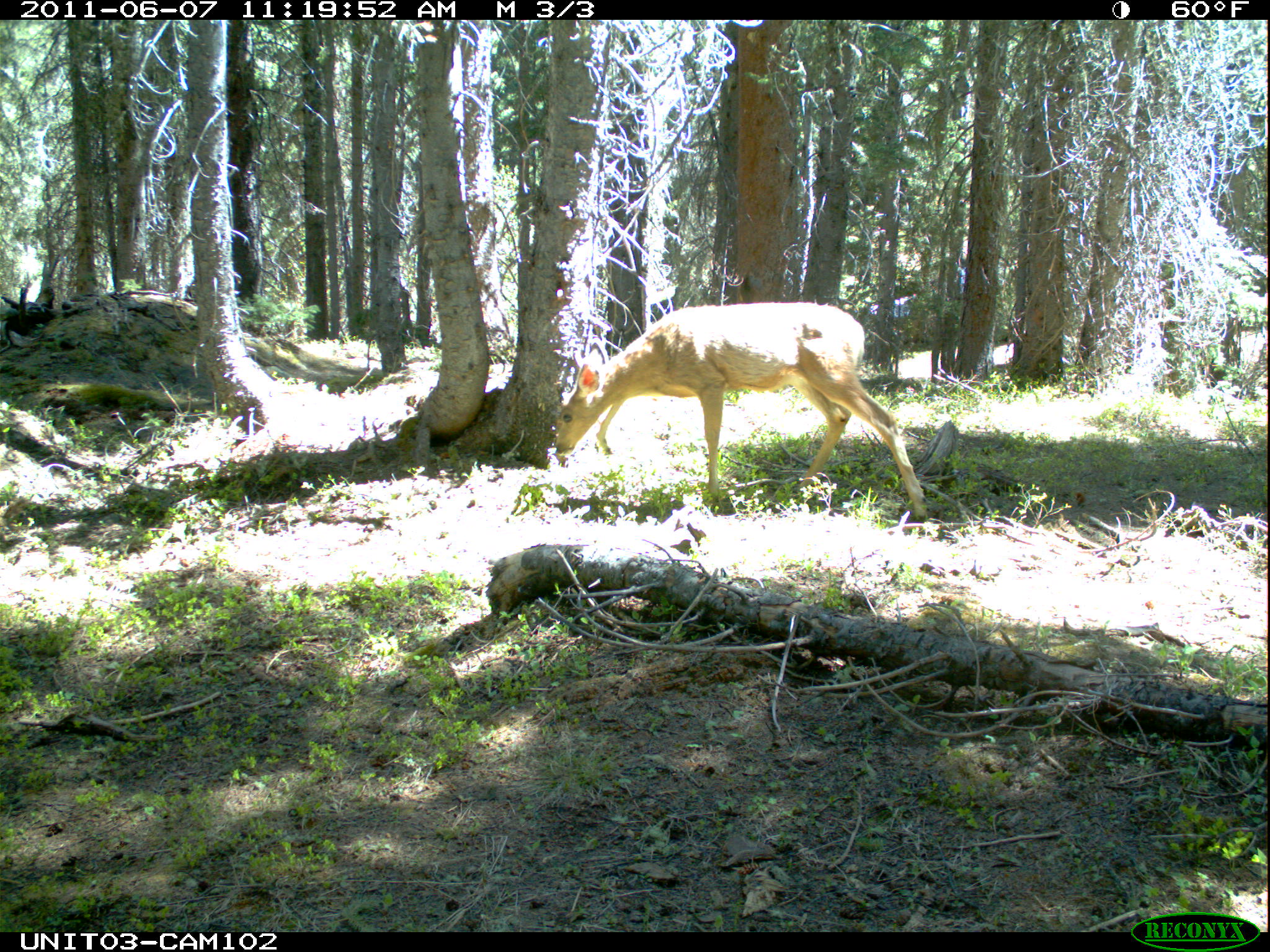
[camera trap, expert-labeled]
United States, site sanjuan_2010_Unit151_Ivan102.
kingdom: Animalia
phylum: Chordata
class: Mammalia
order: Artiodactyla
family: Cervidae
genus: Odocoileus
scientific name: Odocoileus hemionus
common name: mule deer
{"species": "Odocoileus hemionus (mule deer)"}